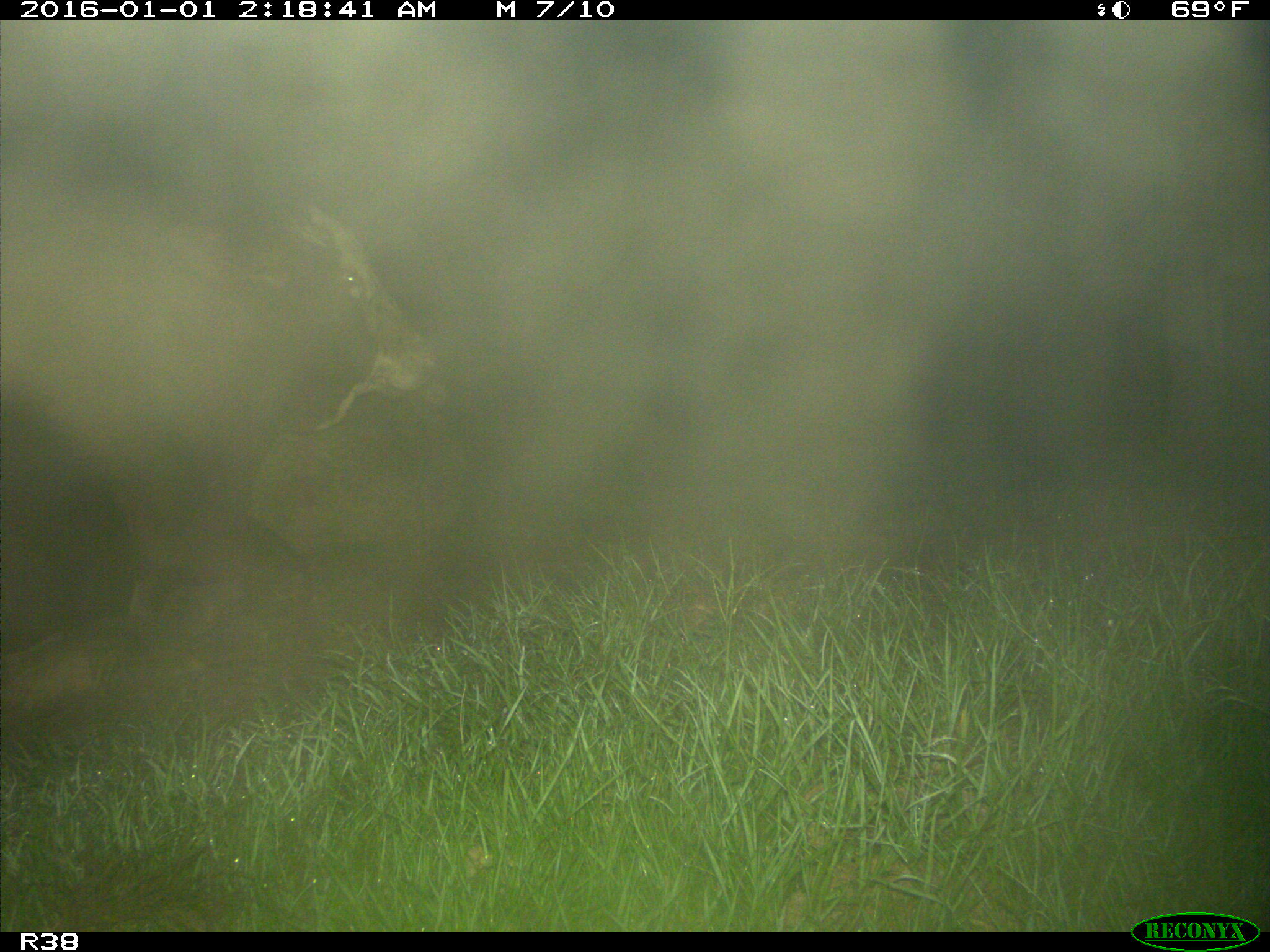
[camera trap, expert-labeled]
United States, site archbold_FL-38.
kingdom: Animalia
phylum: Chordata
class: Mammalia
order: Artiodactyla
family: Bovidae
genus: Bos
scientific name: Bos taurus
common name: domestic cow